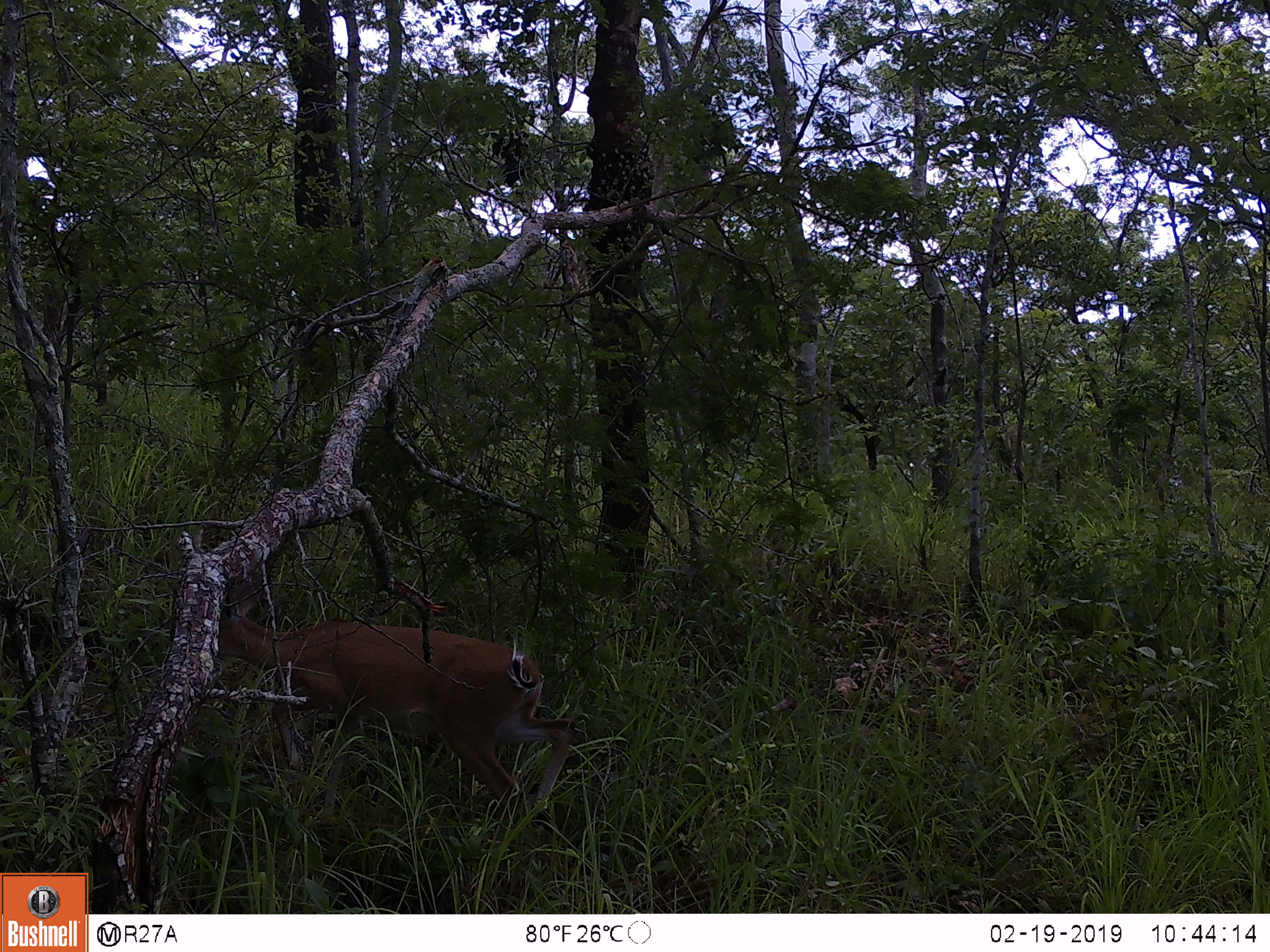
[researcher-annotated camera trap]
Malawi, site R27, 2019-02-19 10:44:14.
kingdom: Animalia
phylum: Chordata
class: Mammalia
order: Artiodactyla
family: Bovidae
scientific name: Antilopinae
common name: small antelope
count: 1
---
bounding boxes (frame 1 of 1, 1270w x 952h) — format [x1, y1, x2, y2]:
small antelope: [197, 578, 575, 854]